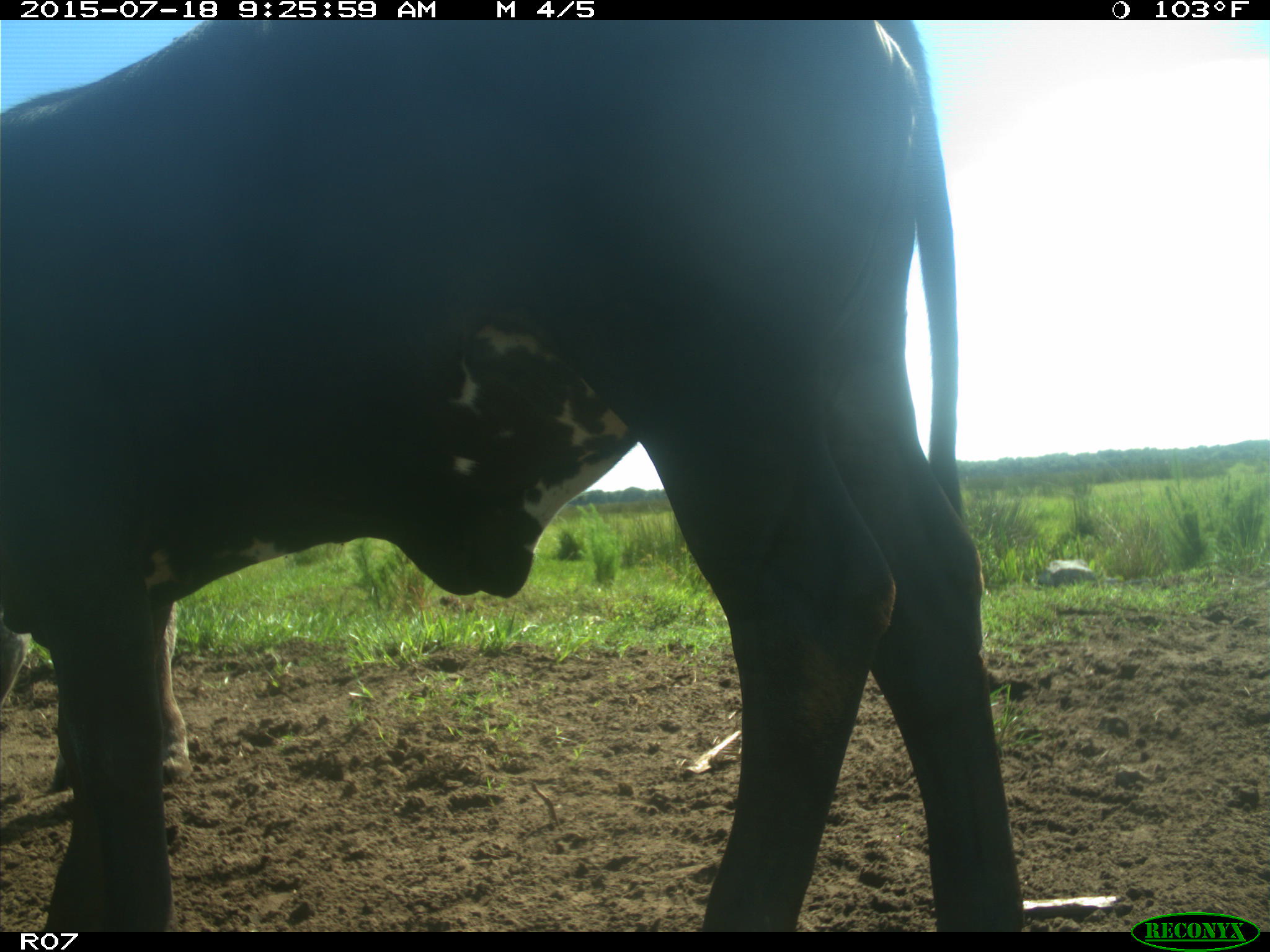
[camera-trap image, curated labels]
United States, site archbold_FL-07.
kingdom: Animalia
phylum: Chordata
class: Mammalia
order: Artiodactyla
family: Bovidae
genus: Bos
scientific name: Bos taurus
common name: domestic cow